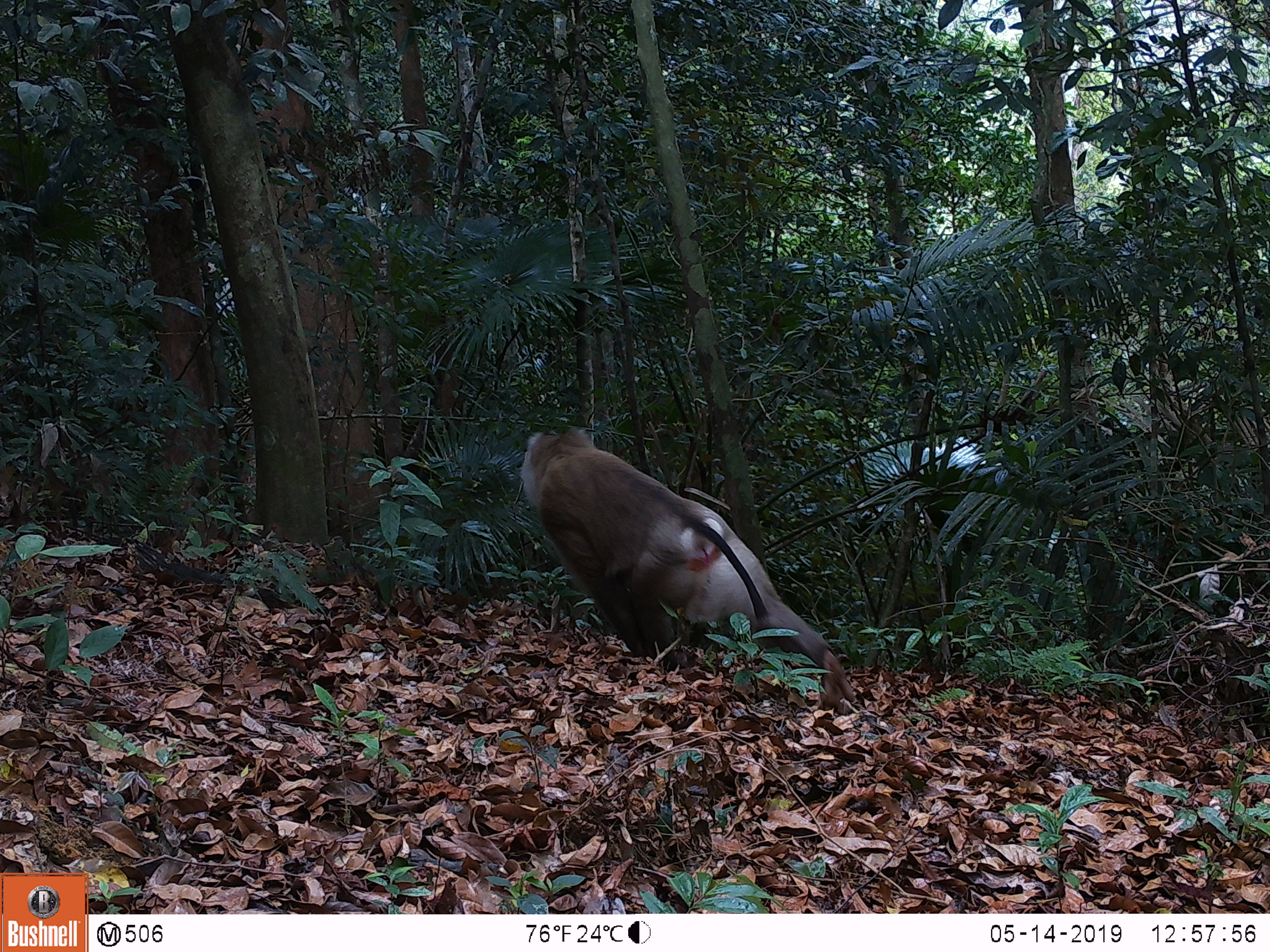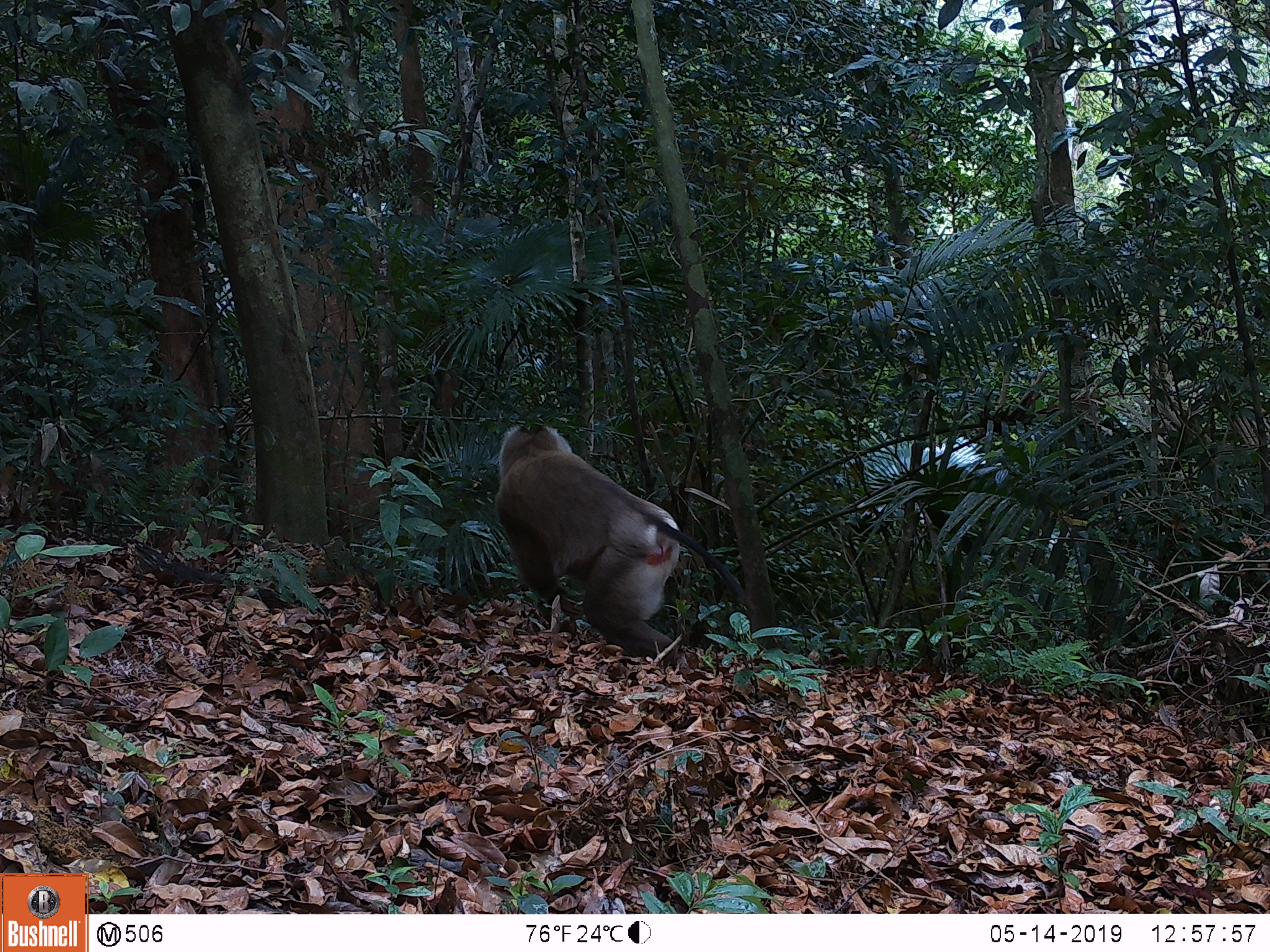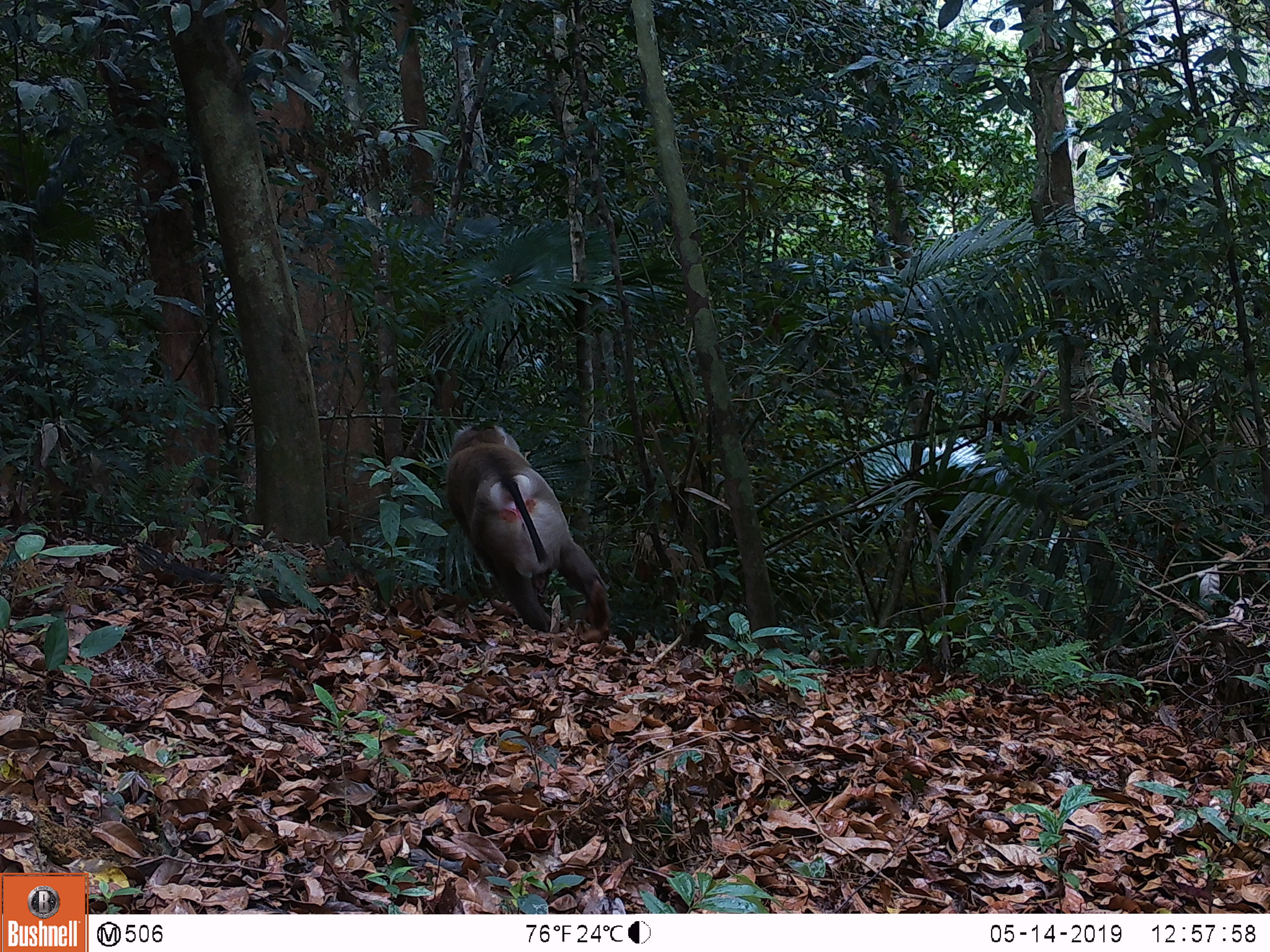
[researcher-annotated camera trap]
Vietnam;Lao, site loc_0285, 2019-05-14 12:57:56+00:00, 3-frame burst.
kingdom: Animalia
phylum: Chordata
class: Mammalia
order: Primates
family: Cercopithecidae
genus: Macaca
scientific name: Macaca nemestrina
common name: pig-tailed macaque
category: pig tailed macaque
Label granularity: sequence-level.